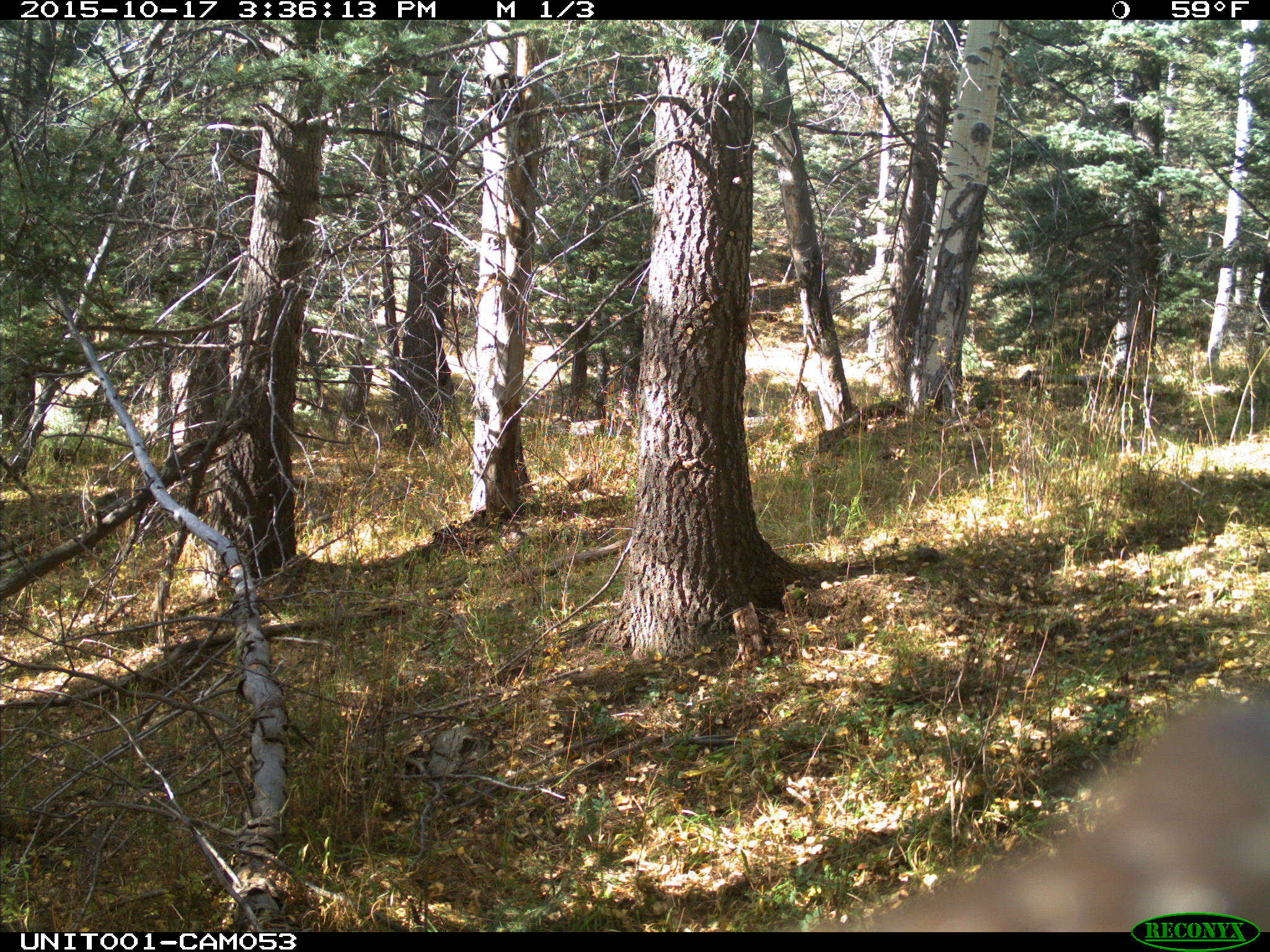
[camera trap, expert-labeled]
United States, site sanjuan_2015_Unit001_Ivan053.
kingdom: Animalia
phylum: Chordata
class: Mammalia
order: Artiodactyla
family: Cervidae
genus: Cervus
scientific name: Cervus elaphus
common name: red deer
Cervus elaphus (red deer).